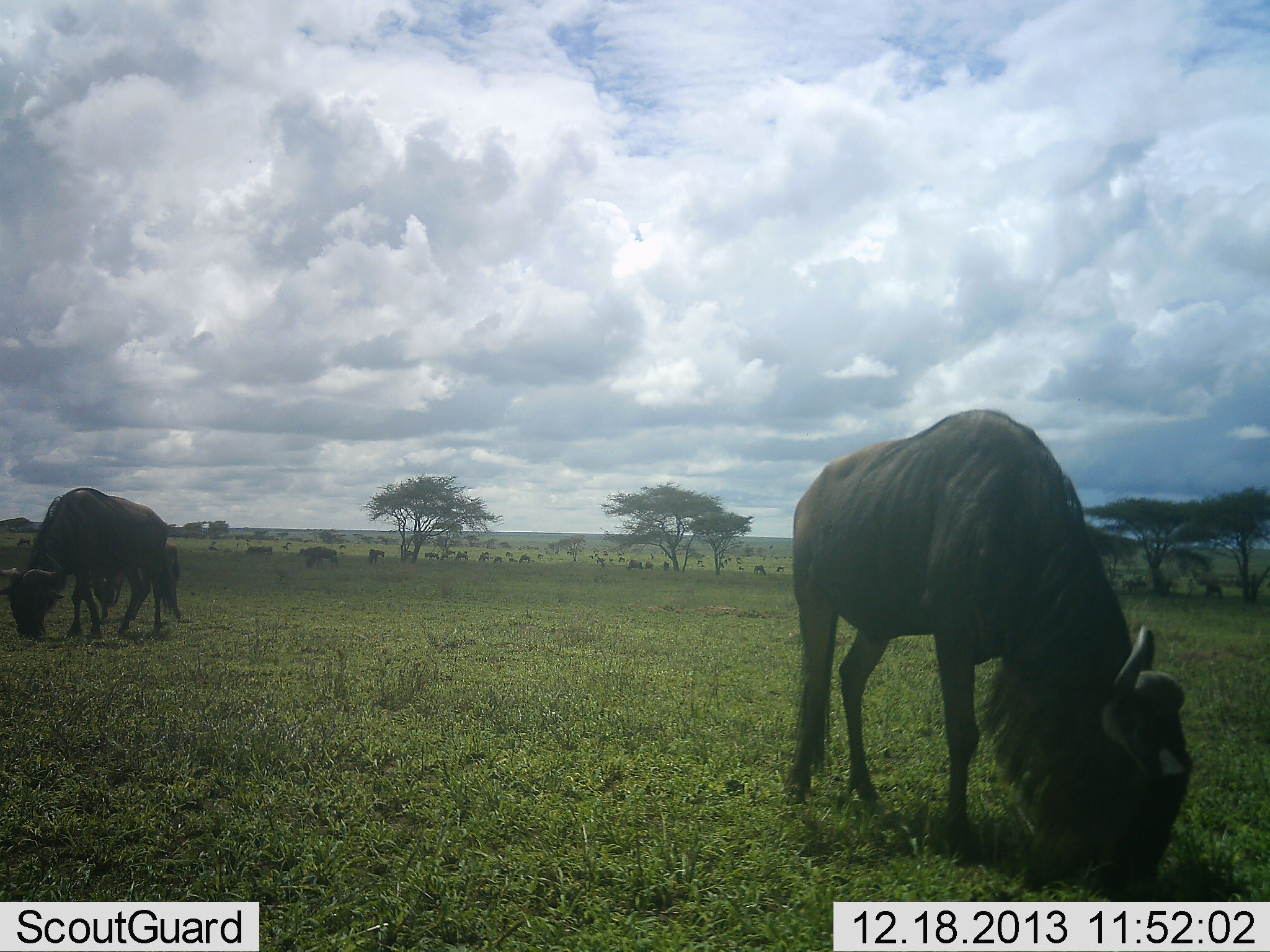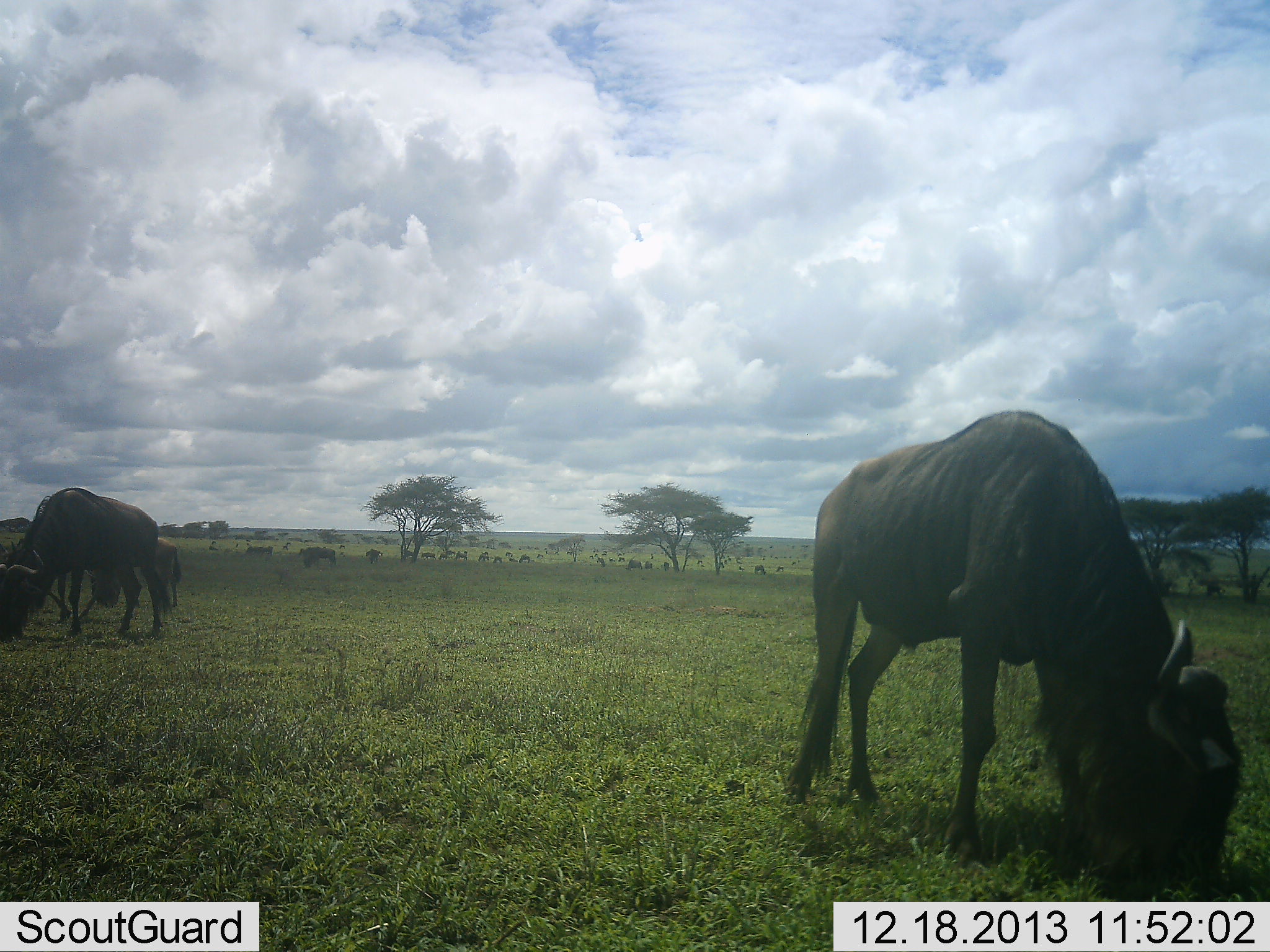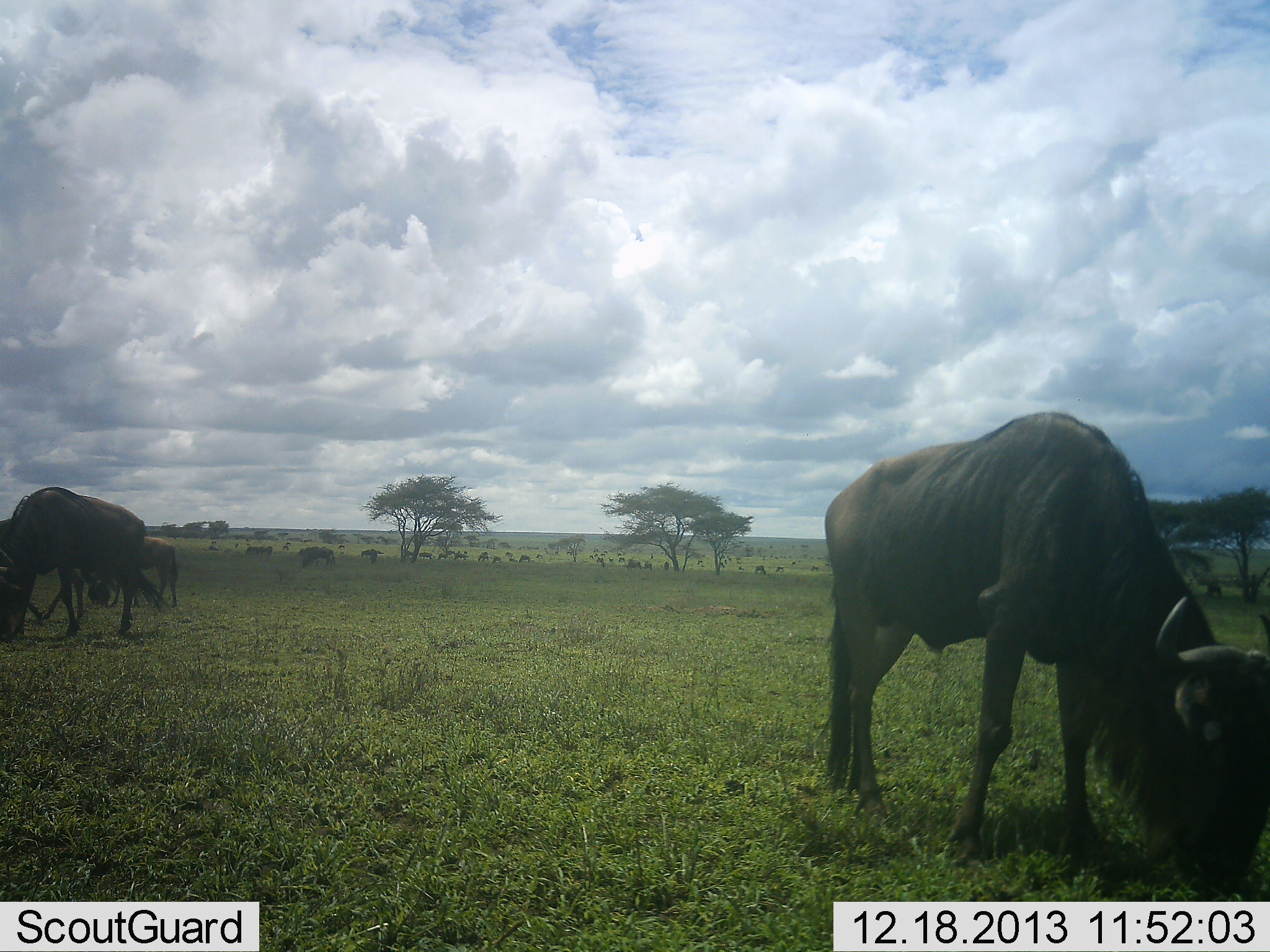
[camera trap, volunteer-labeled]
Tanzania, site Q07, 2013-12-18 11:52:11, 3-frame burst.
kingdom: Animalia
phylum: Chordata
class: Mammalia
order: Artiodactyla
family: Bovidae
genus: Connochaetes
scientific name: Connochaetes taurinus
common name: blue wildebeest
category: wildebeest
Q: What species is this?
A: Wildebeest (blue wildebeest) (Connochaetes taurinus).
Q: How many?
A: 11-50.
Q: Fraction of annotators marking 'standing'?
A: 30%.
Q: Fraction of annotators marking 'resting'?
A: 10%.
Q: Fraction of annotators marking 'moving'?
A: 10%.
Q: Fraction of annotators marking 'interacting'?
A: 0%.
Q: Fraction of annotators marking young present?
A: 10%.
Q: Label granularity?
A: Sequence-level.